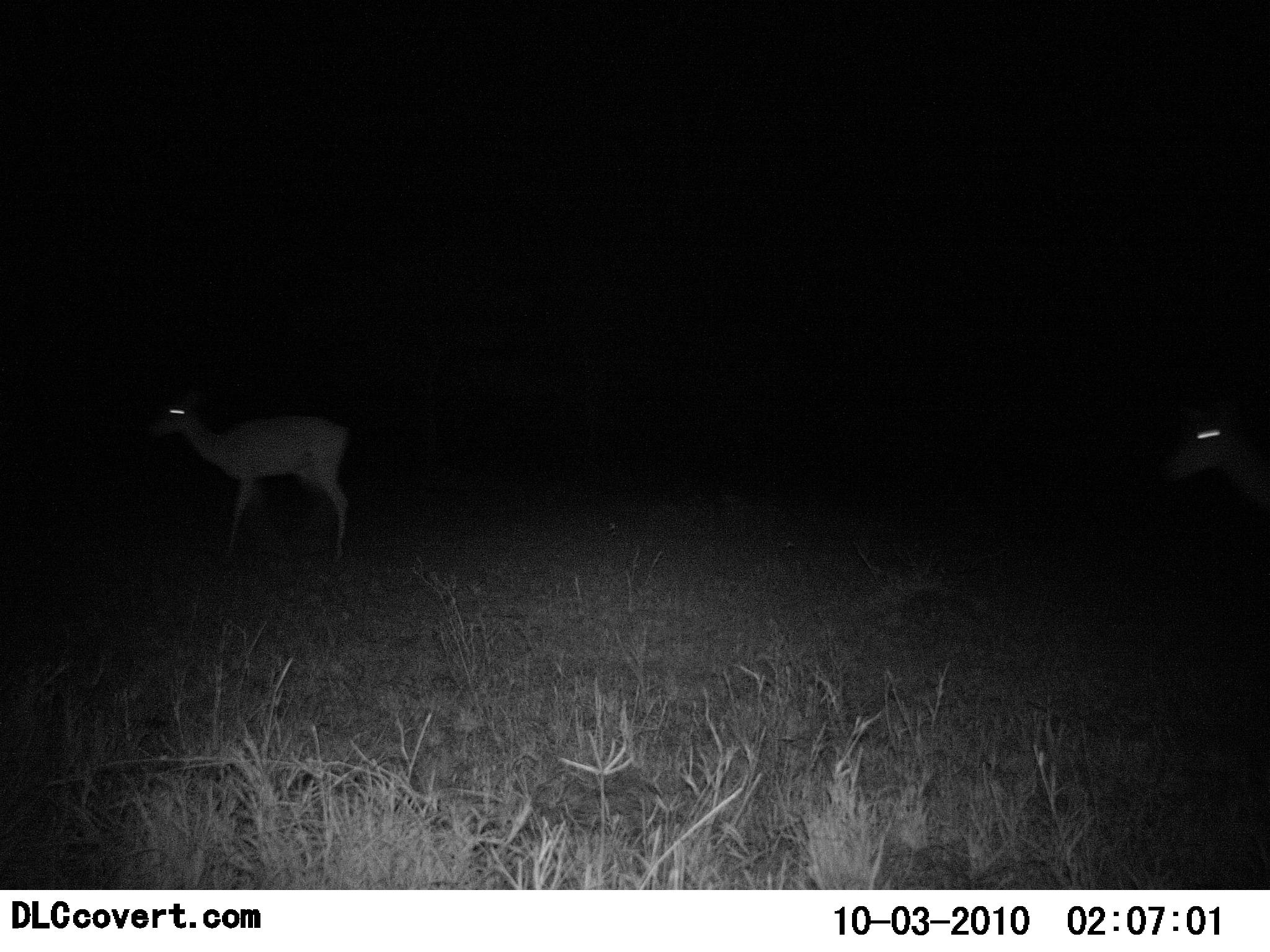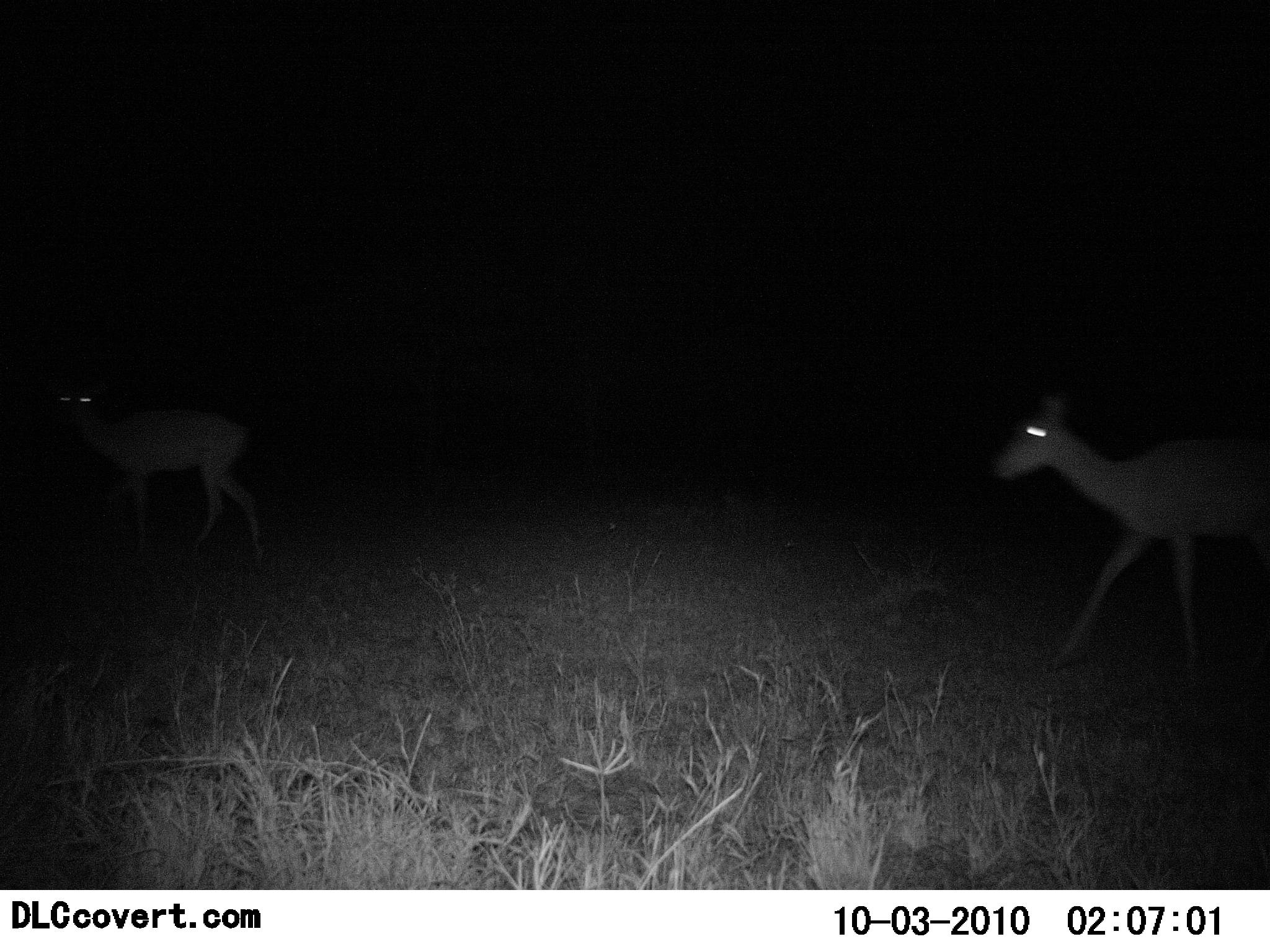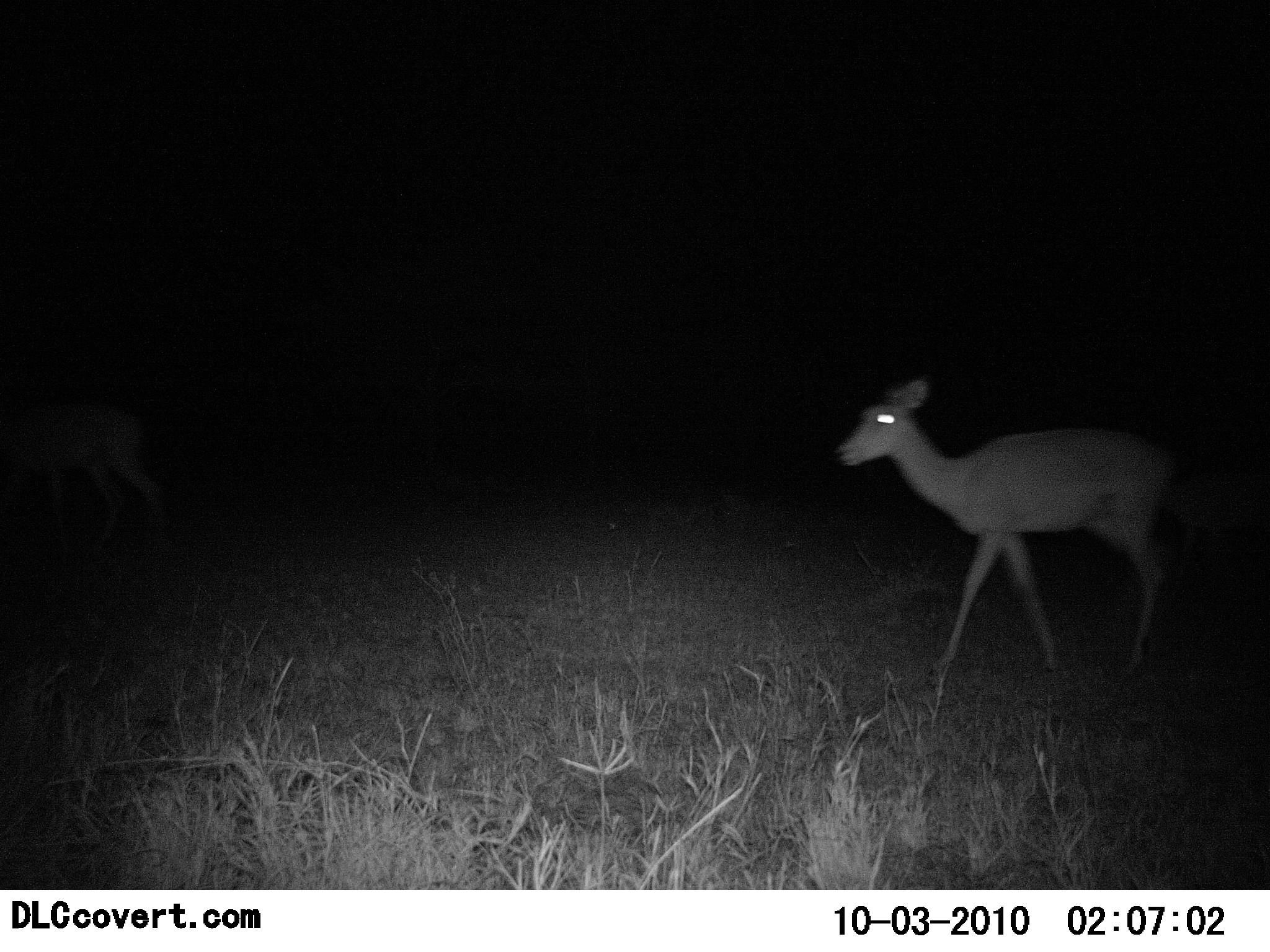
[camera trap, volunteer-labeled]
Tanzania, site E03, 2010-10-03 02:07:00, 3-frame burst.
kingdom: Animalia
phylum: Chordata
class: Mammalia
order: Artiodactyla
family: Bovidae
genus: Redunca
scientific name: Redunca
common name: reedbuck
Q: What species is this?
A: Reedbuck (Redunca).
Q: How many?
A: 2.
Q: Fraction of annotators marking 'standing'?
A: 11%.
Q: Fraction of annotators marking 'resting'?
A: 0%.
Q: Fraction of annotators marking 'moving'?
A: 100%.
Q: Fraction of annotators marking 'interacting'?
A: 0%.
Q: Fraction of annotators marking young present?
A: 0%.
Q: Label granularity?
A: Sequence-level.